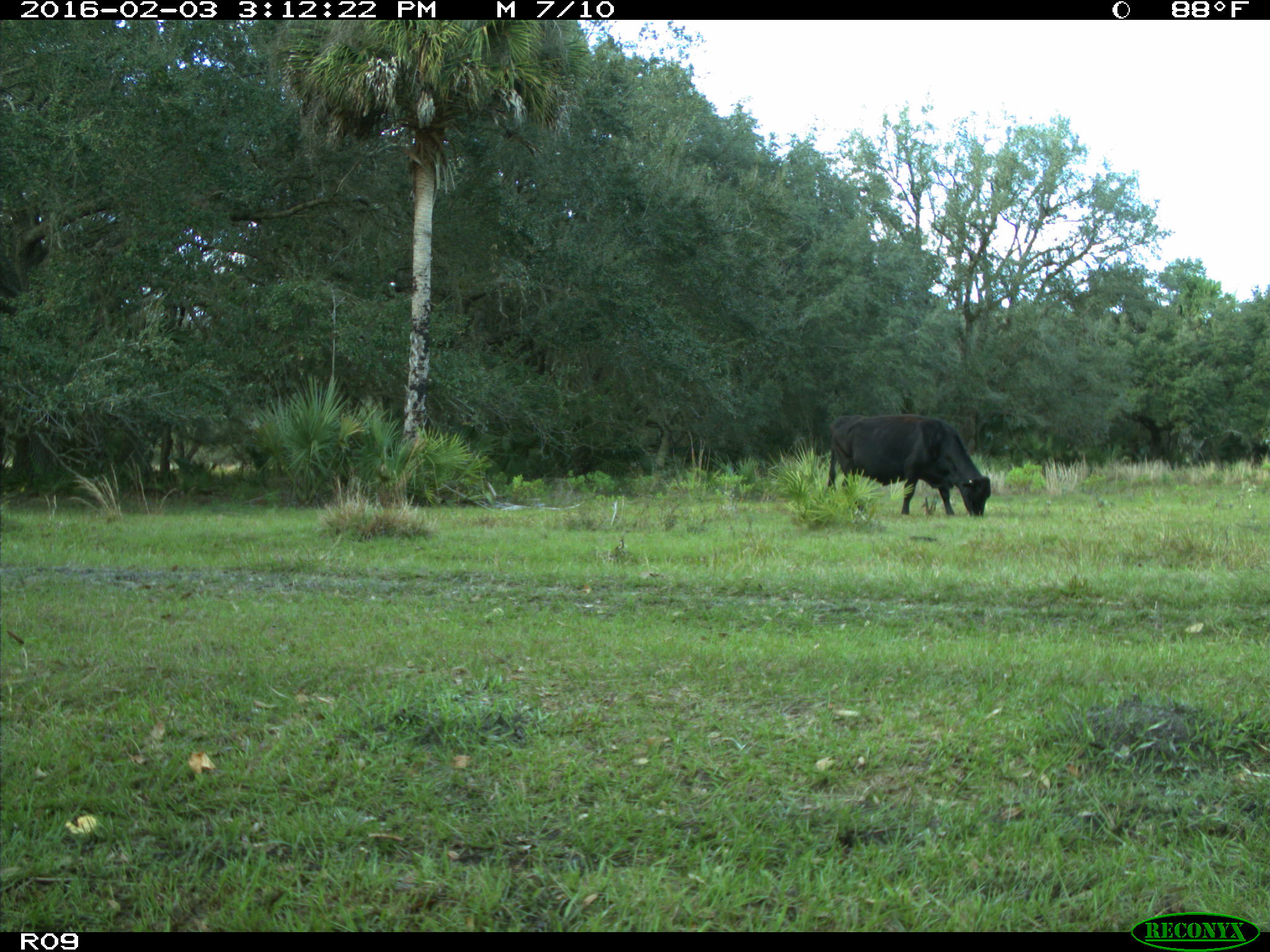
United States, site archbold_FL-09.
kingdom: Animalia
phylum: Chordata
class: Mammalia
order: Artiodactyla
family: Bovidae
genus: Bos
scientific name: Bos taurus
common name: domestic cow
Bos taurus (domestic cow).